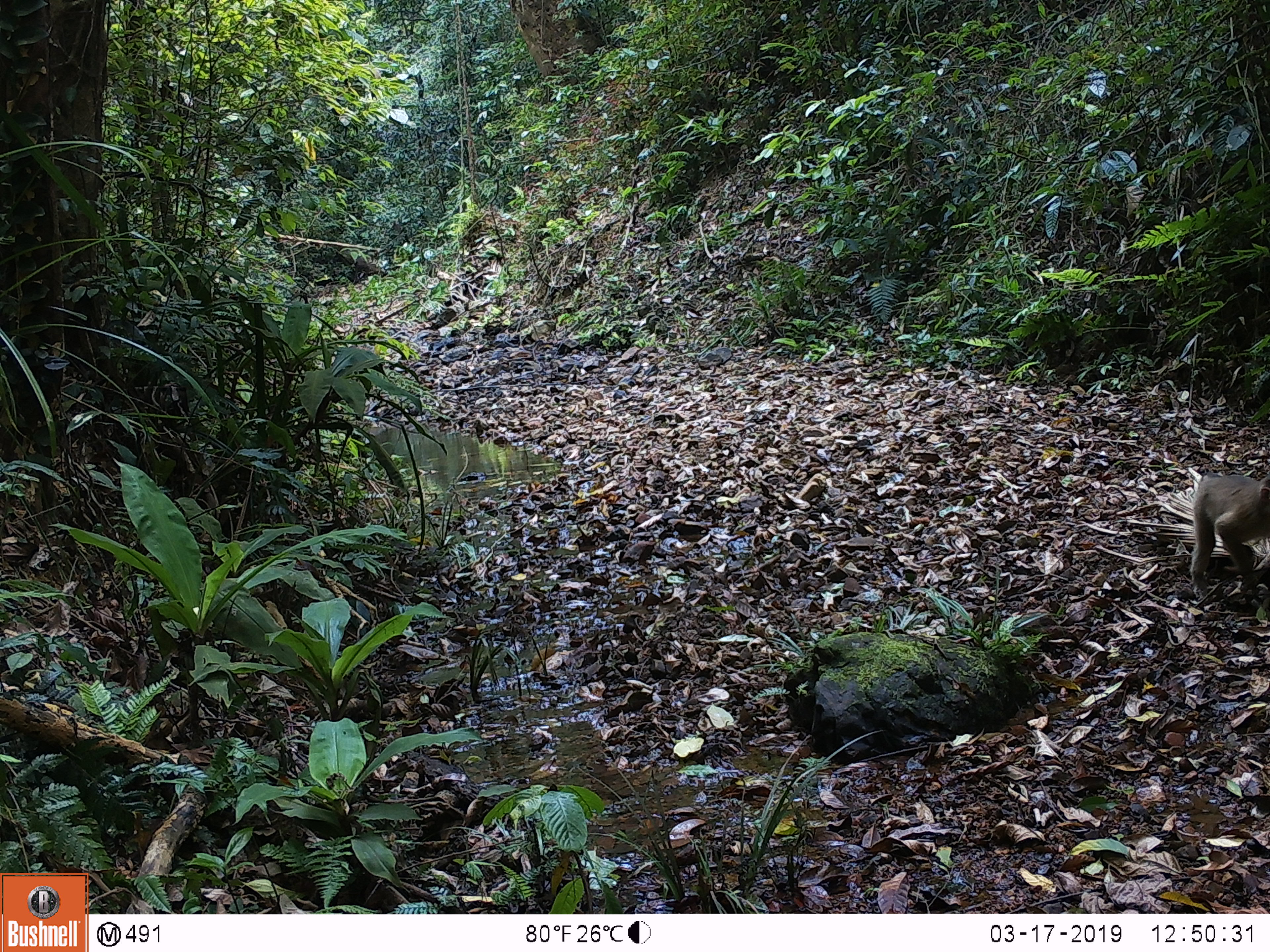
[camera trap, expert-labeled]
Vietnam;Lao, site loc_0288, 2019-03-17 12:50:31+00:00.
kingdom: Animalia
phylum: Chordata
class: Mammalia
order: Primates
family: Cercopithecidae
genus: Macaca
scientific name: Macaca nemestrina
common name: pig-tailed macaque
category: pig tailed macaque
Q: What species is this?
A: Pig tailed macaque (pig-tailed macaque) (Macaca nemestrina).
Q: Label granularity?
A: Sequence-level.